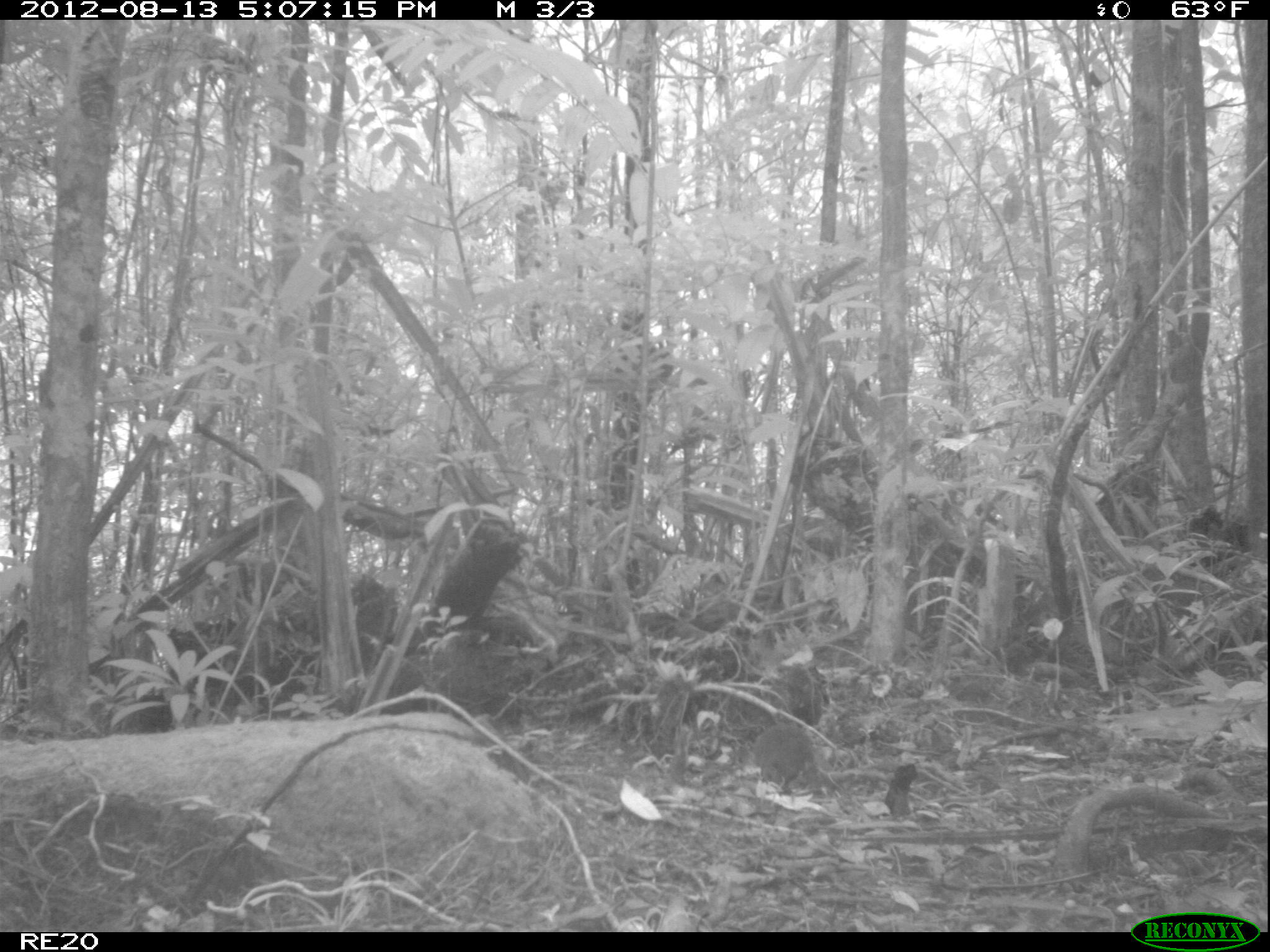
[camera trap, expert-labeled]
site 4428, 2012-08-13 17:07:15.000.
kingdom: Animalia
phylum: Chordata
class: Mammalia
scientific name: Mammalia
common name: mammals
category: small mammal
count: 1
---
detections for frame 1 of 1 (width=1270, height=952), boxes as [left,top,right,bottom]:
small mammal: [750,722,819,793]